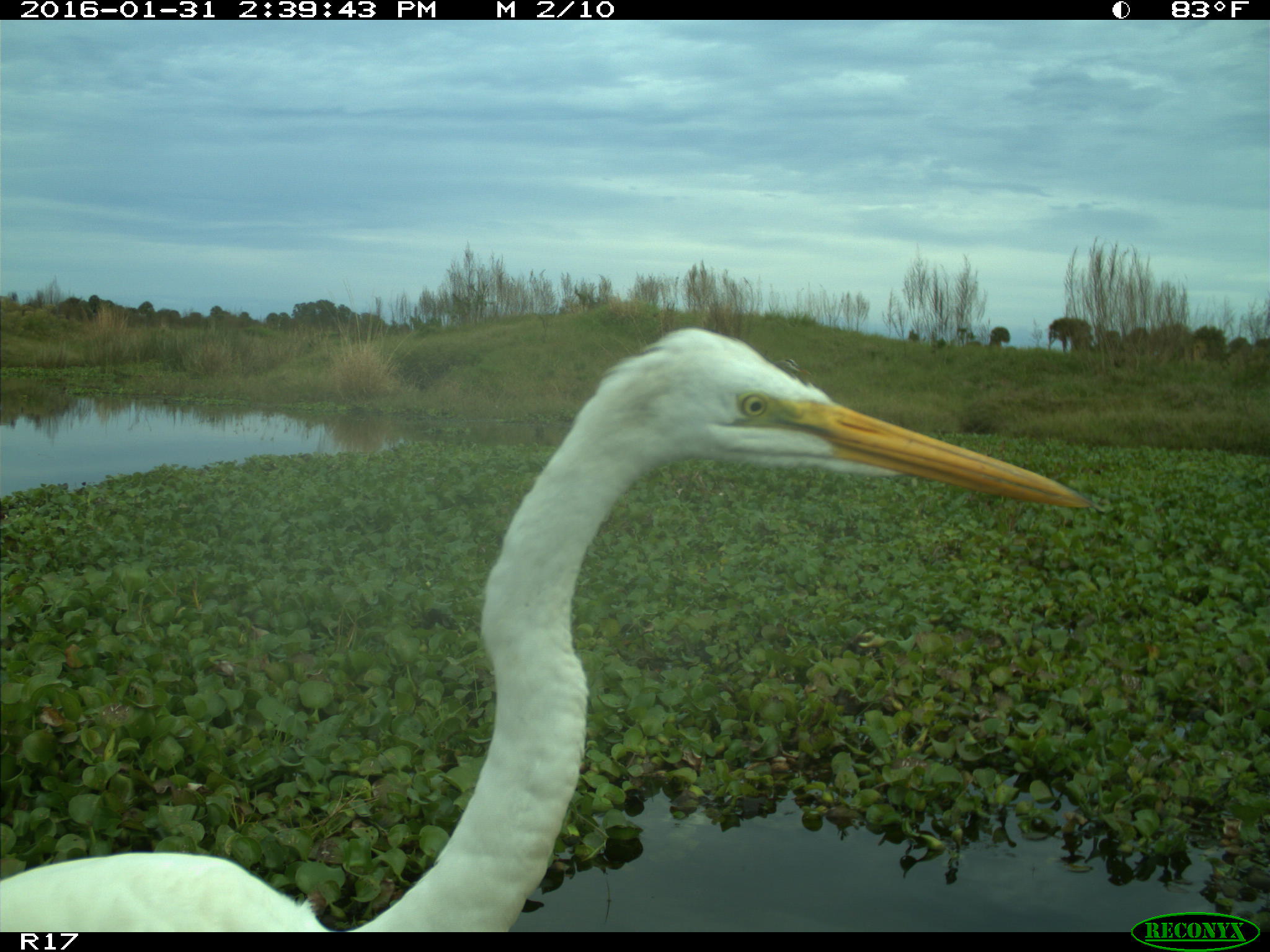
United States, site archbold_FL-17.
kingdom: Animalia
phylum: Chordata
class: Aves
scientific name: Aves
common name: birds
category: unidentified bird